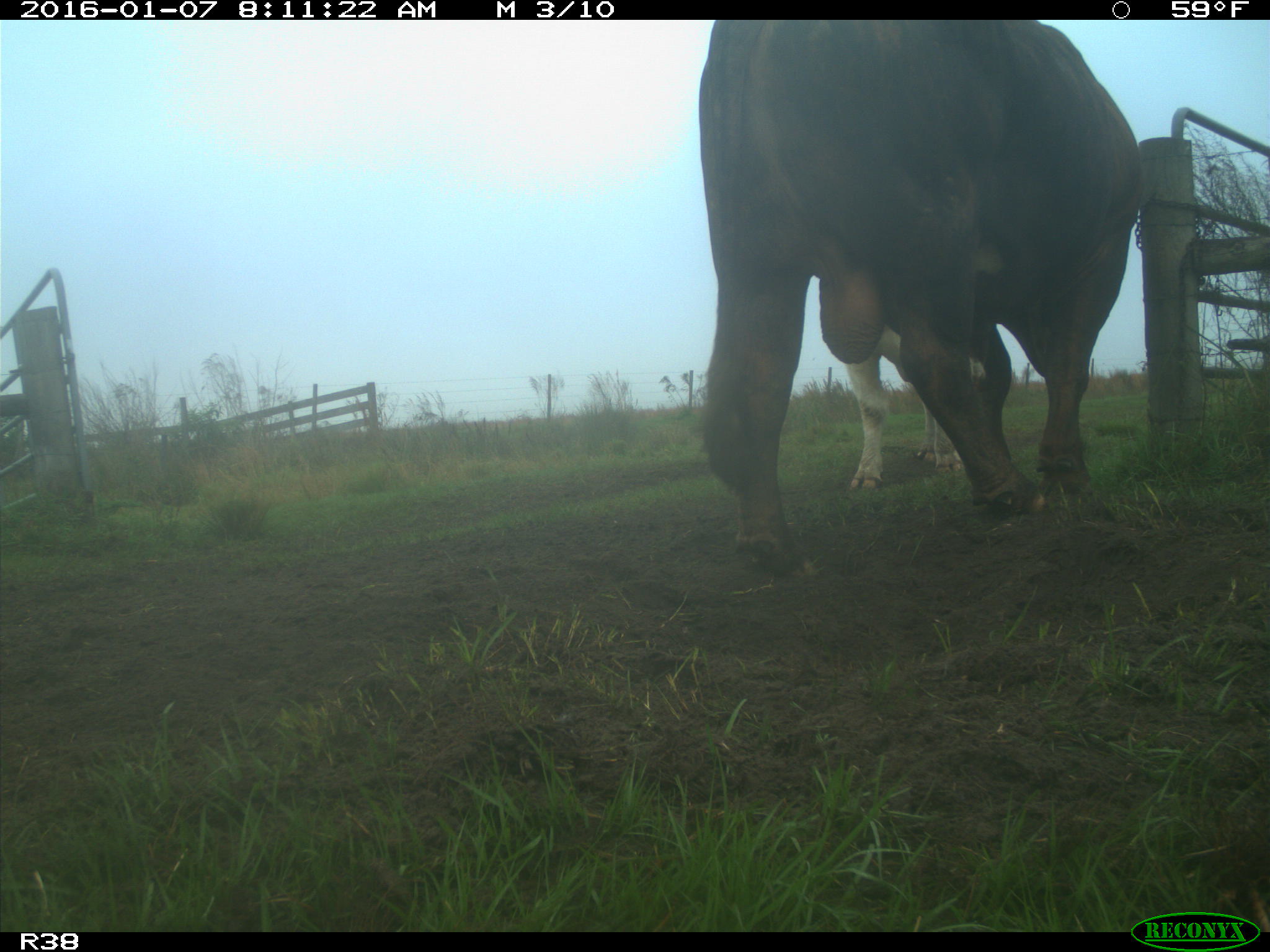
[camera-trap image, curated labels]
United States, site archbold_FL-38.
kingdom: Animalia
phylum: Chordata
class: Mammalia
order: Artiodactyla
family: Bovidae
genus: Bos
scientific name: Bos taurus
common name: domestic cow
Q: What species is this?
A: Bos taurus (domestic cow).